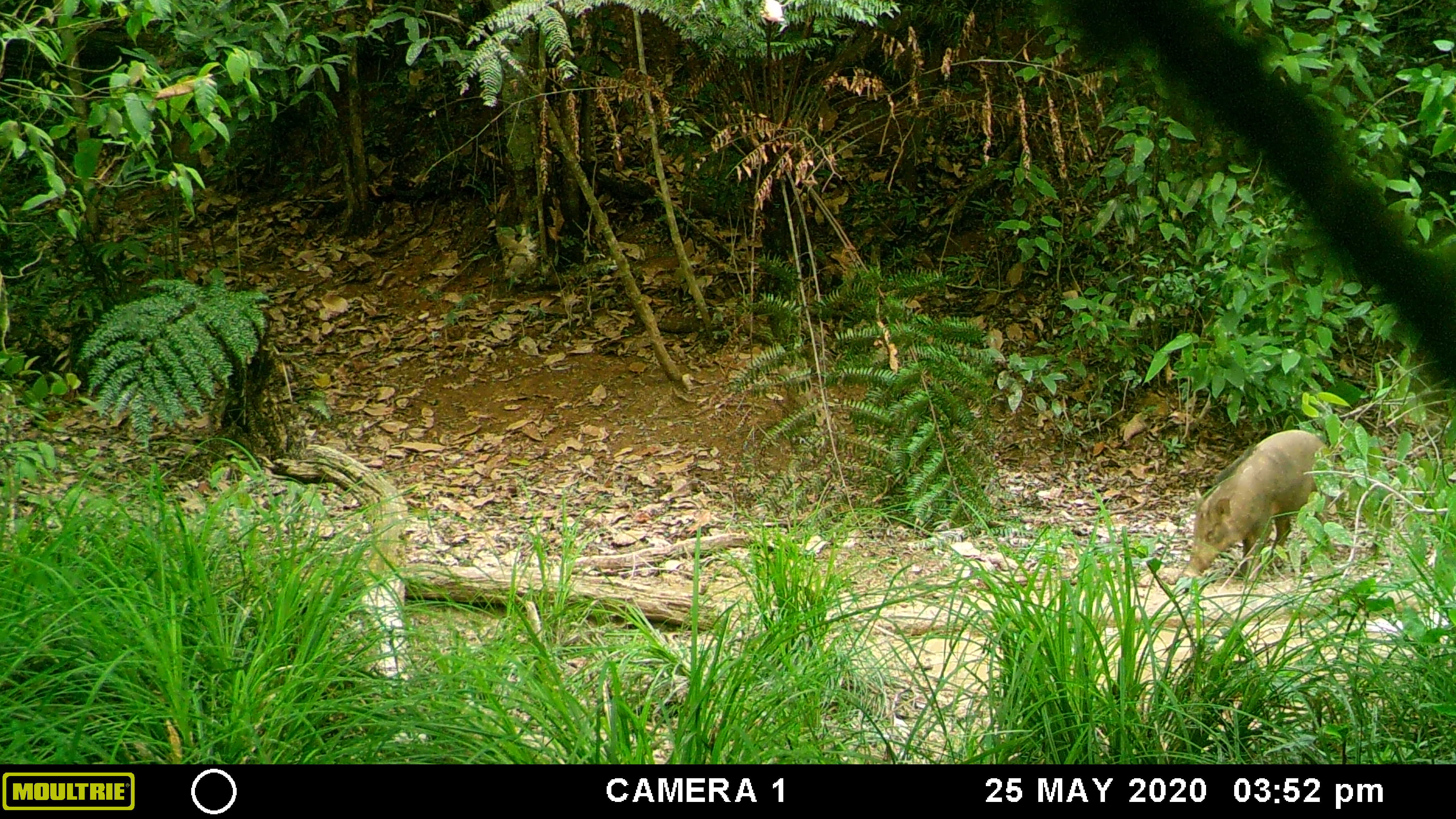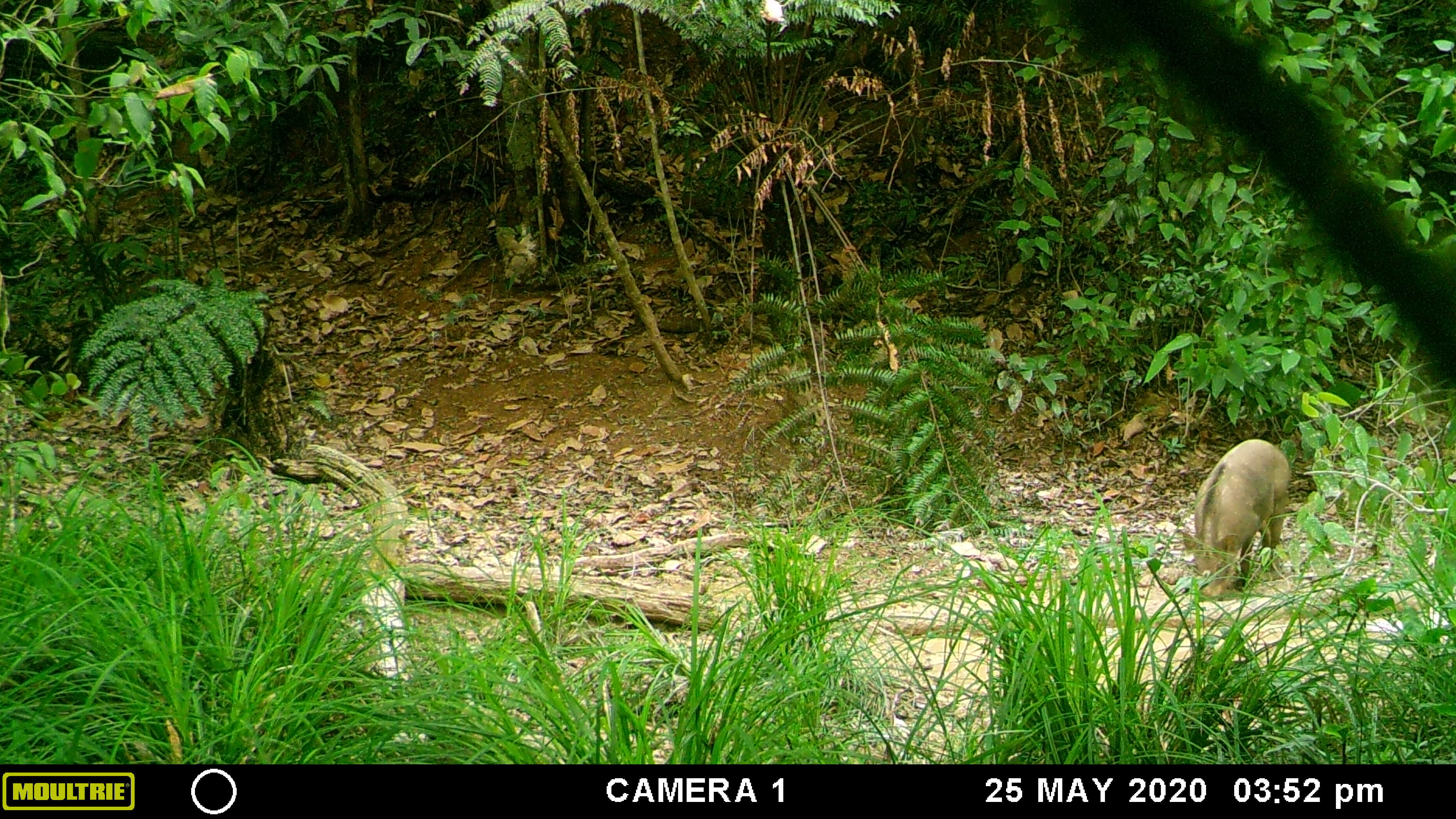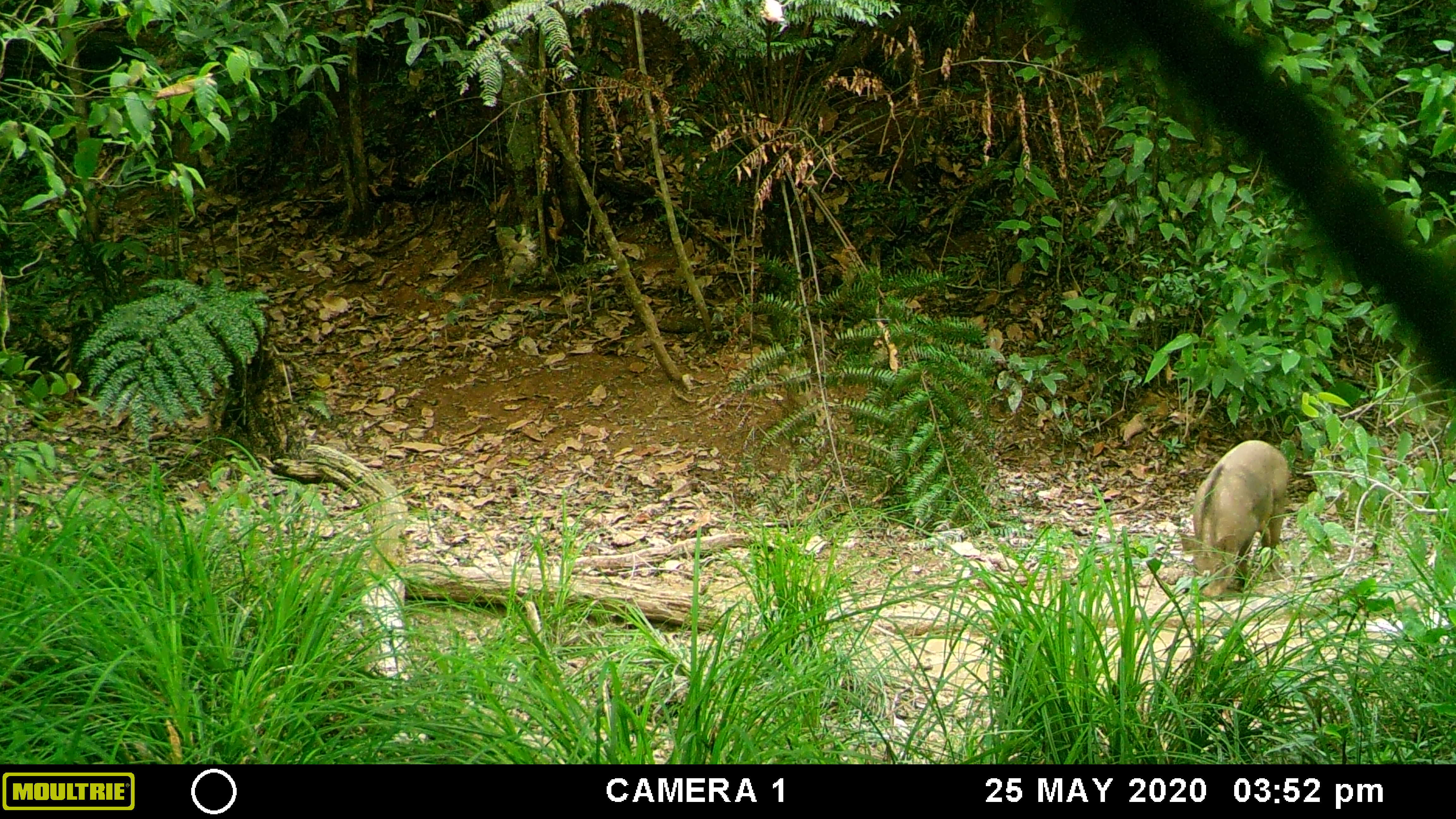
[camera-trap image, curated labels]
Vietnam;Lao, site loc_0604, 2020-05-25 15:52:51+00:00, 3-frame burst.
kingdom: Animalia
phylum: Chordata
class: Mammalia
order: Artiodactyla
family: Suidae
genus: Sus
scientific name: Sus scrofa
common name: eurasian wild pig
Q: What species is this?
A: Eurasian wild pig (Sus scrofa).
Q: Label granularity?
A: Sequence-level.